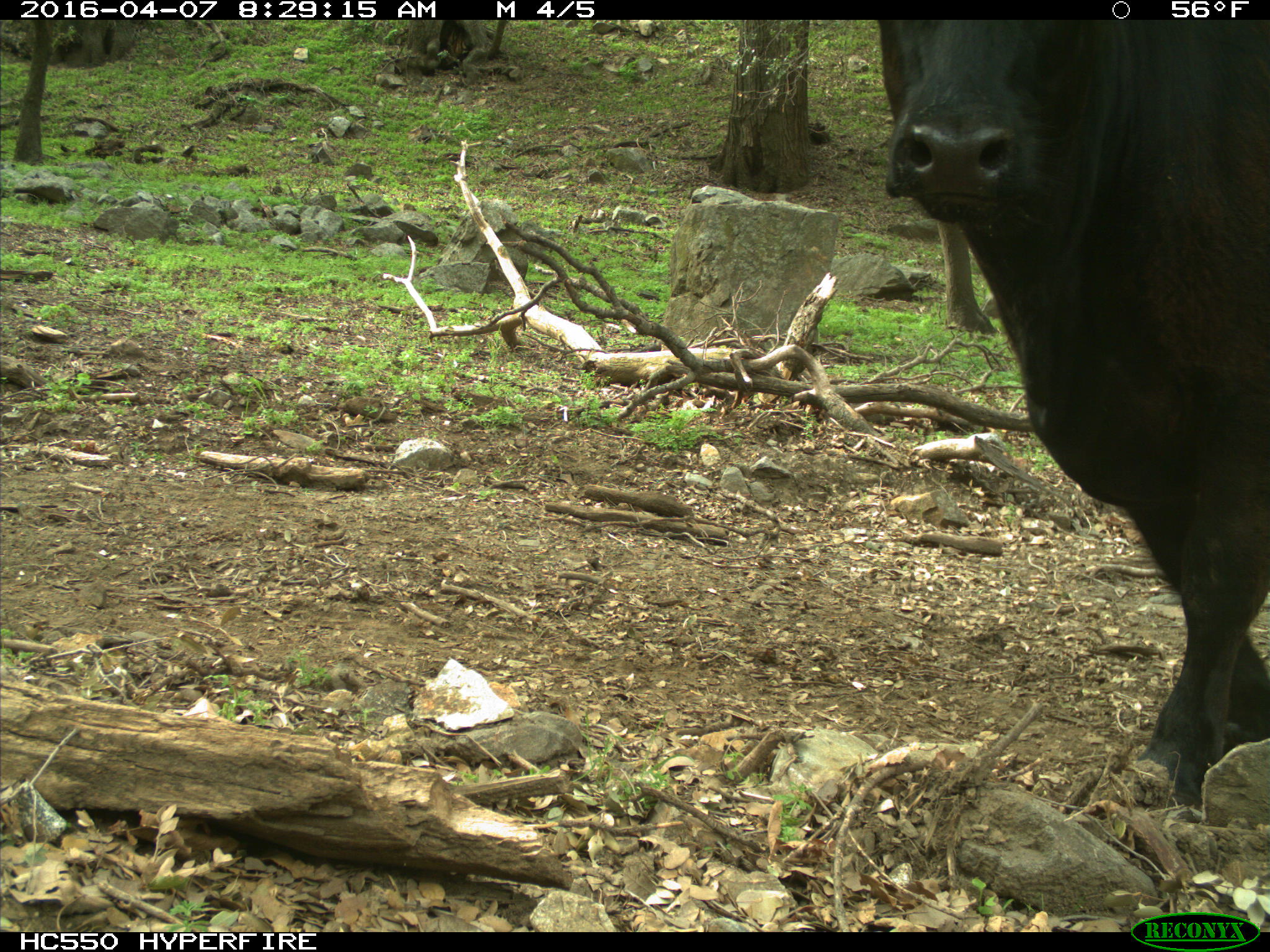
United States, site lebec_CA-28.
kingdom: Animalia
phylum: Chordata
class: Mammalia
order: Artiodactyla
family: Bovidae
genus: Bos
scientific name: Bos taurus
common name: domestic cow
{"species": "Bos taurus (domestic cow)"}